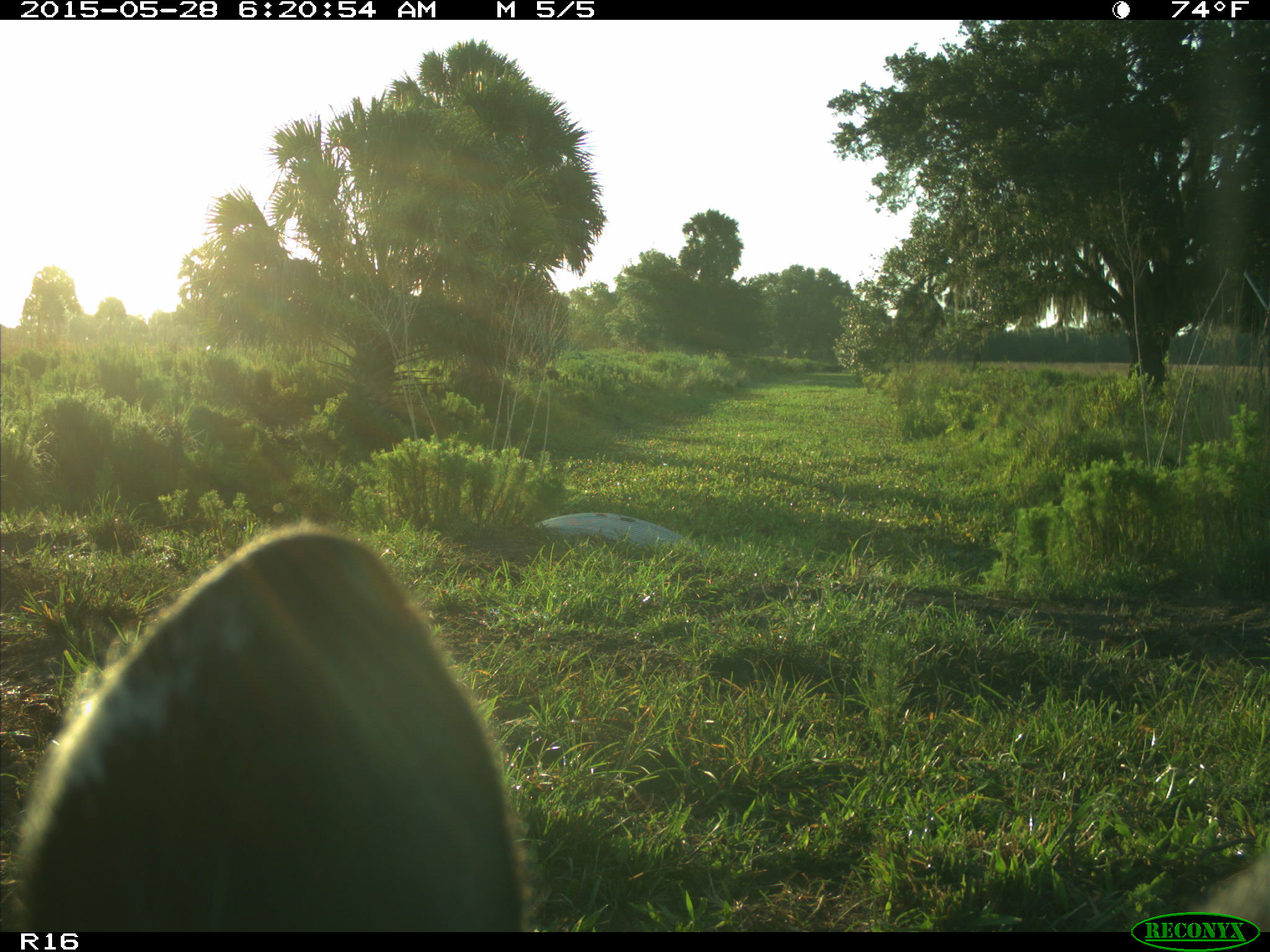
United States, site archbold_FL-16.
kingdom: Animalia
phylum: Chordata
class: Mammalia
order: Artiodactyla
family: Bovidae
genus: Bos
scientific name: Bos taurus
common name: domestic cow